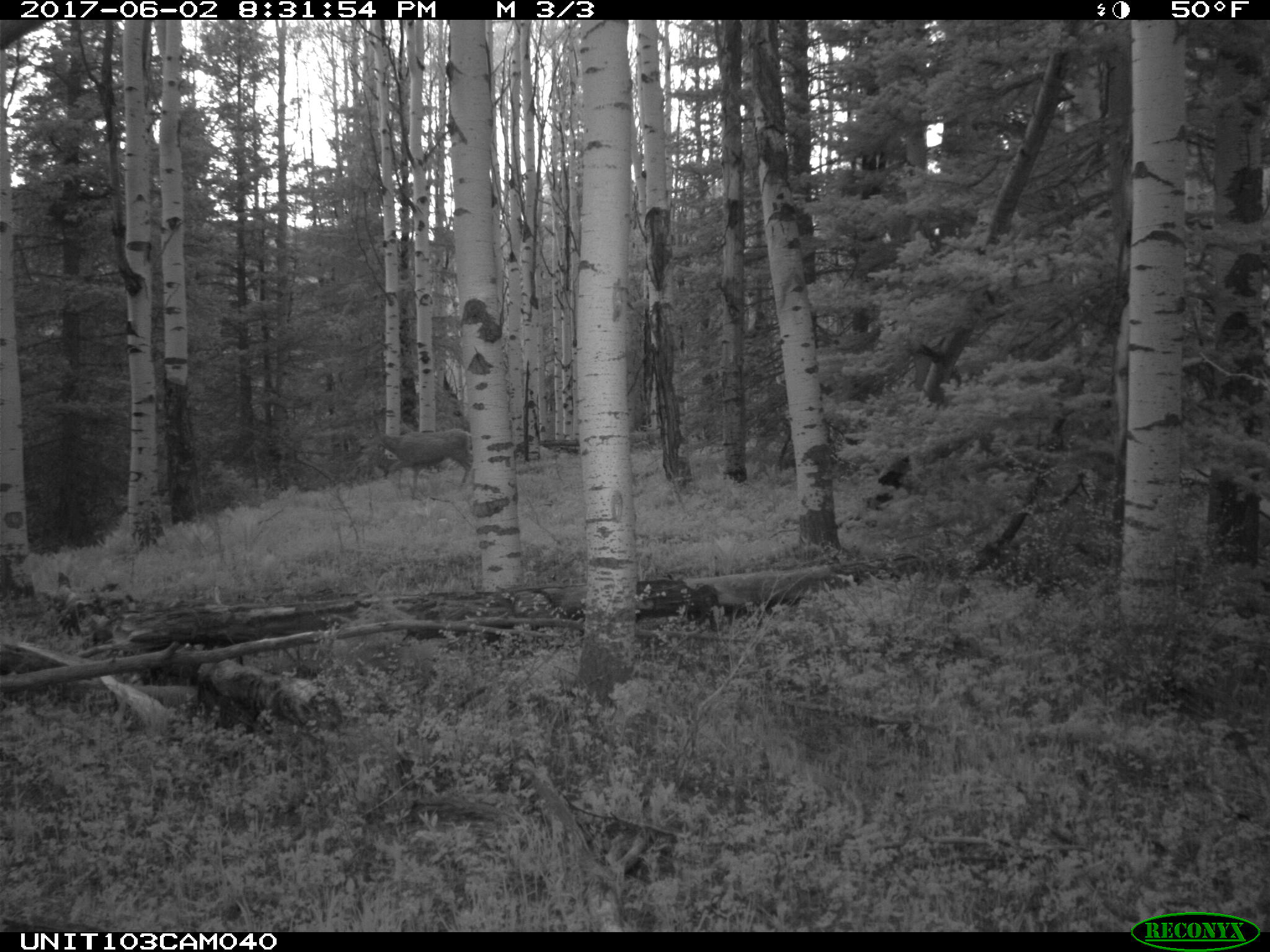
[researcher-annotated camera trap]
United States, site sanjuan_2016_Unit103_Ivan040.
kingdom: Animalia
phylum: Chordata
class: Mammalia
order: Artiodactyla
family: Cervidae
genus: Odocoileus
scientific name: Odocoileus hemionus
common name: mule deer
Odocoileus hemionus (mule deer).